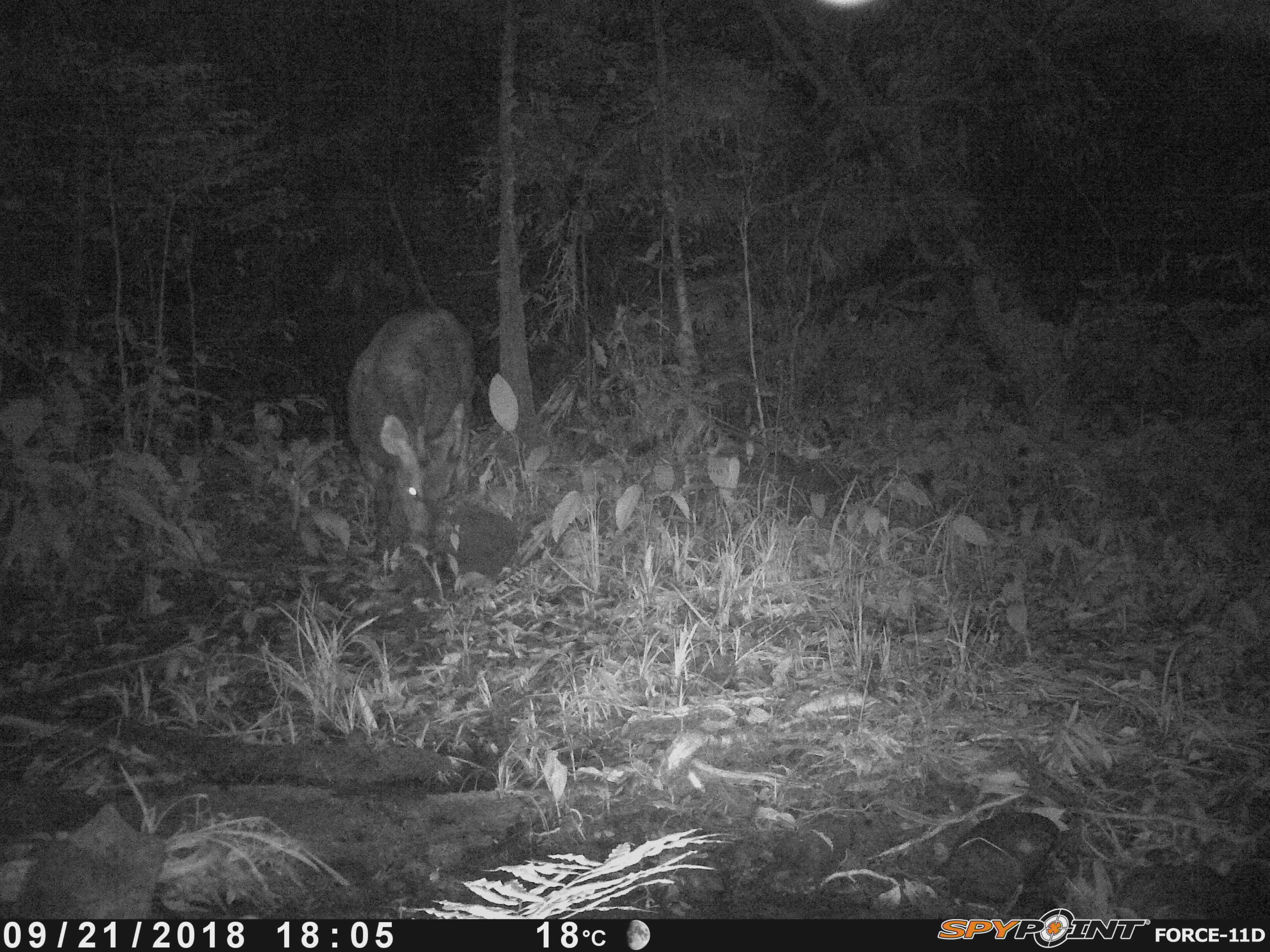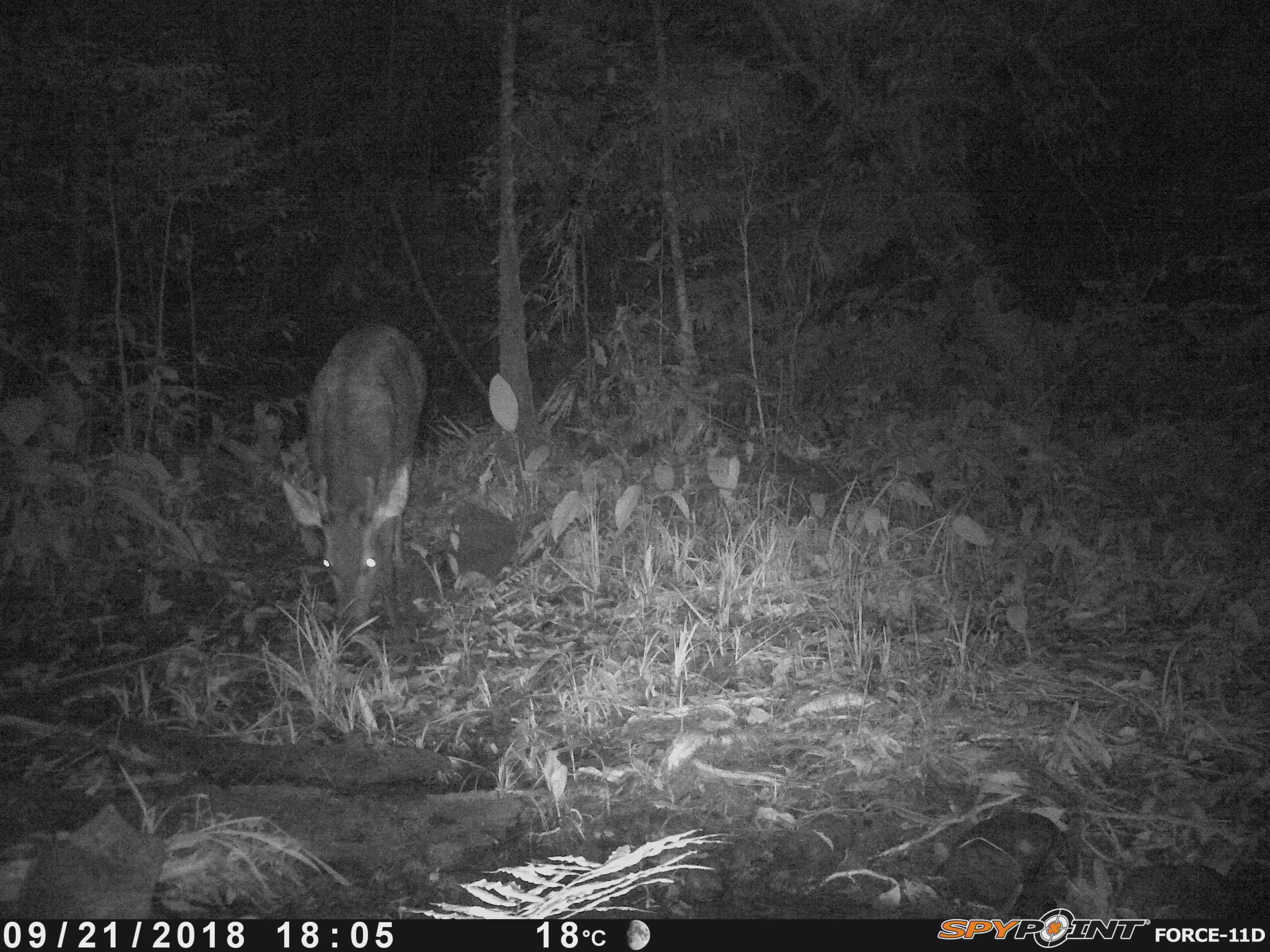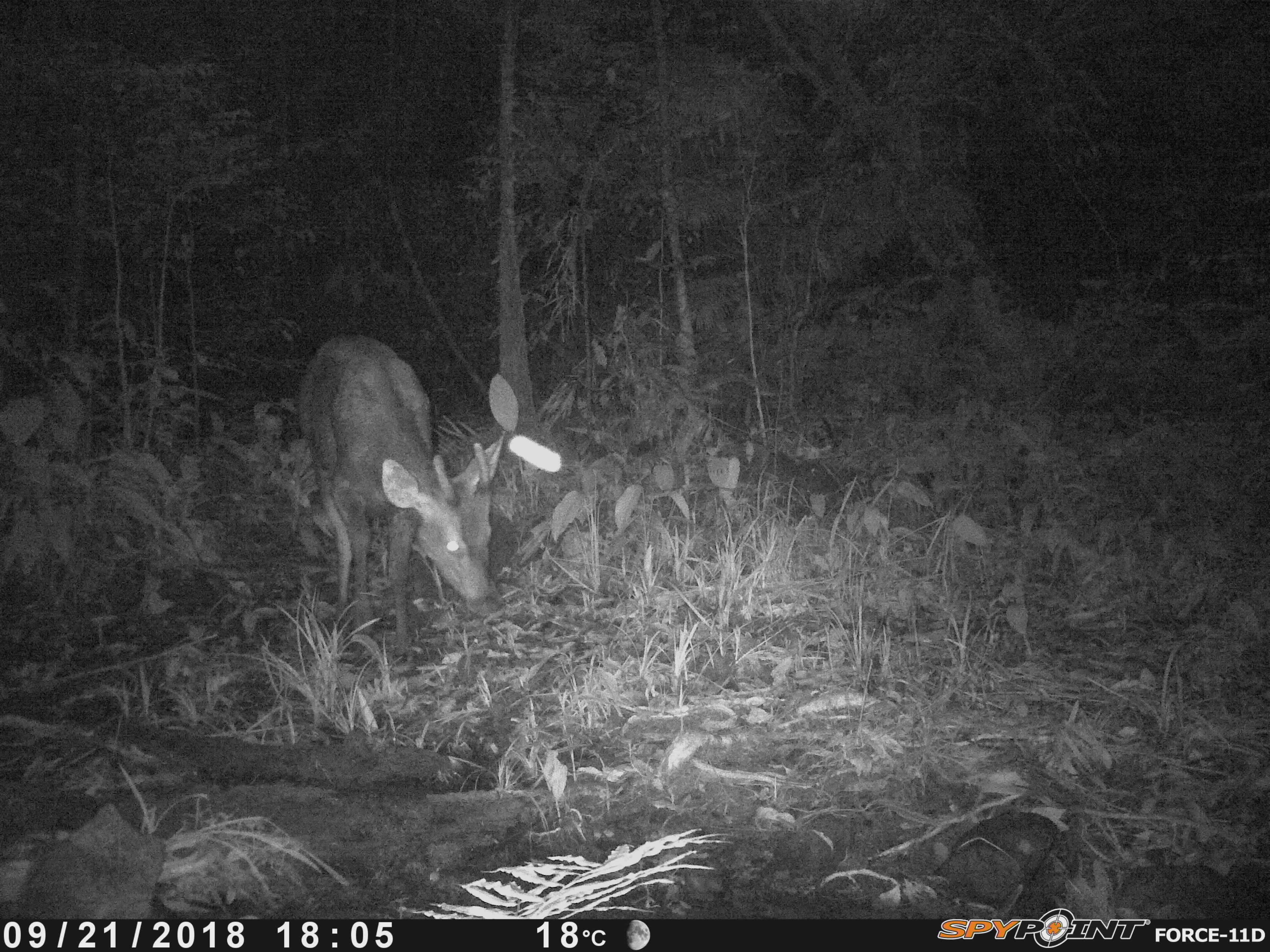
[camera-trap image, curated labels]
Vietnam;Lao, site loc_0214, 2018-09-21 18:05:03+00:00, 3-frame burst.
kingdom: Animalia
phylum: Chordata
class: Mammalia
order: Artiodactyla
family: Cervidae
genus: Rusa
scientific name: Rusa unicolor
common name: sambar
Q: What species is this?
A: Sambar (Rusa unicolor).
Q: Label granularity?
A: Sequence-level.